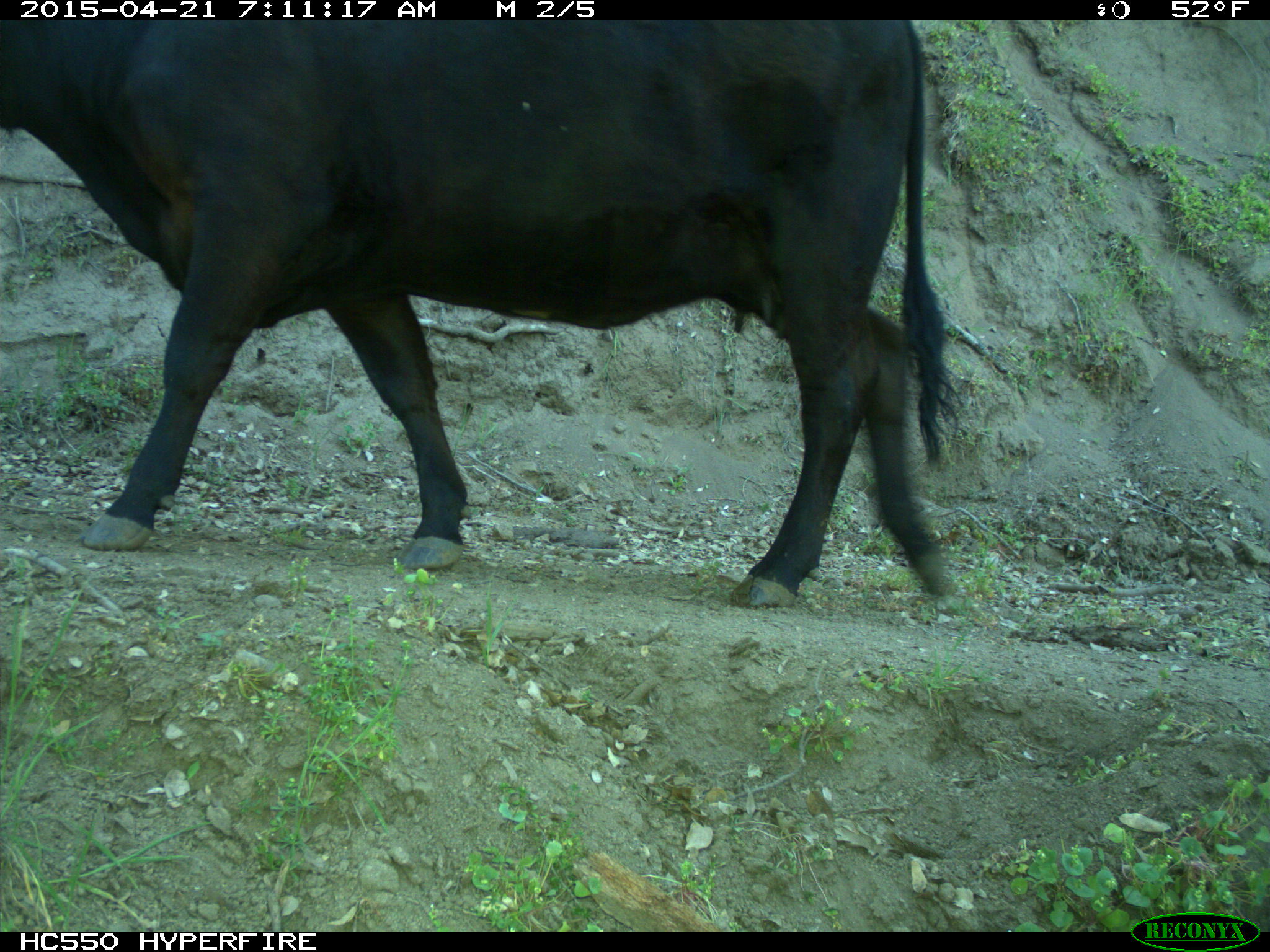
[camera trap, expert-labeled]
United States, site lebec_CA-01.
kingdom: Animalia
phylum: Chordata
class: Mammalia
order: Artiodactyla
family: Bovidae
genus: Bos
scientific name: Bos taurus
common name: domestic cow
Bos taurus (domestic cow).